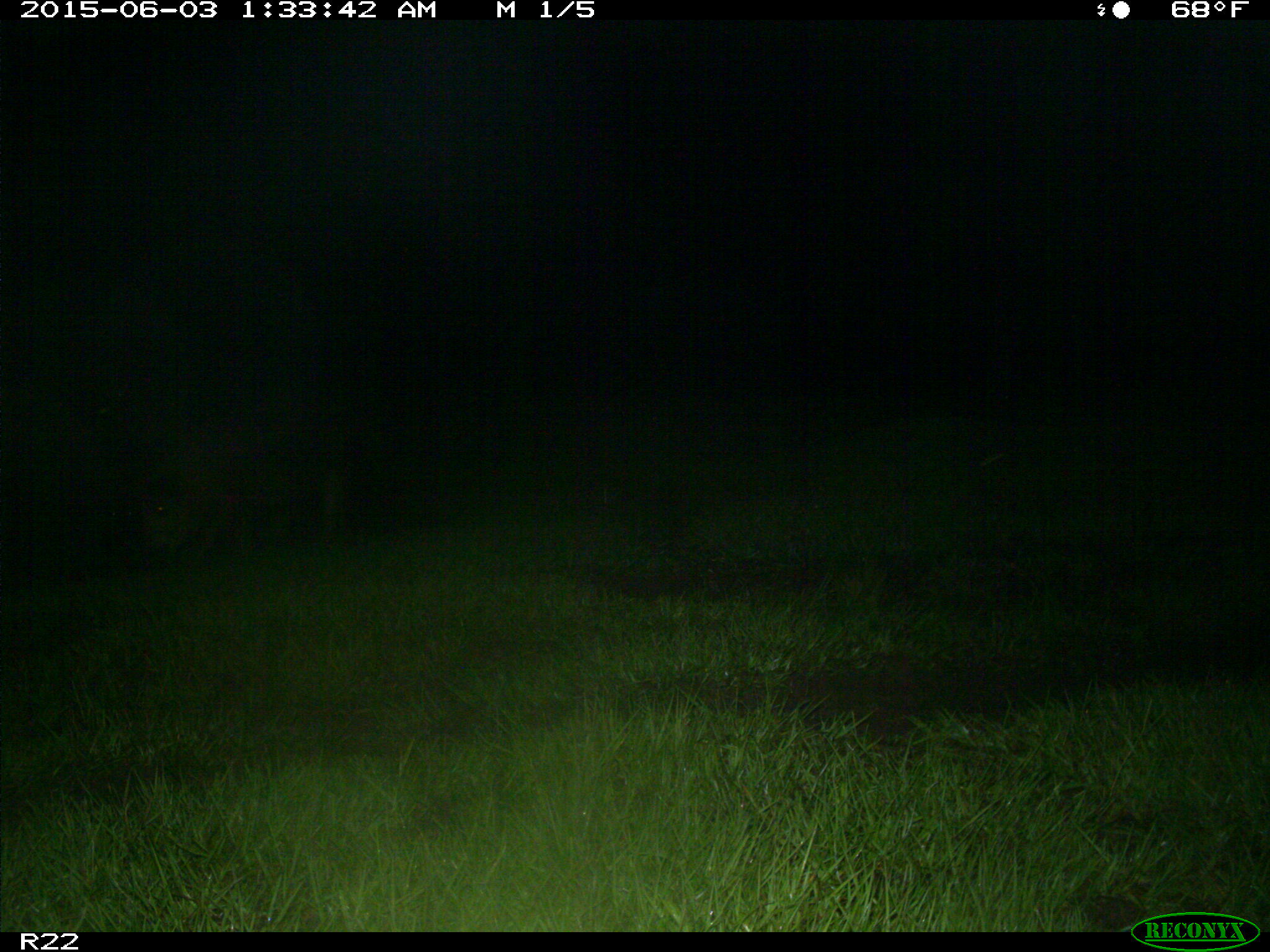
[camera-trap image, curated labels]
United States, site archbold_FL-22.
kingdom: Animalia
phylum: Chordata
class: Mammalia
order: Artiodactyla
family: Bovidae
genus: Bos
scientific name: Bos taurus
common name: domestic cow